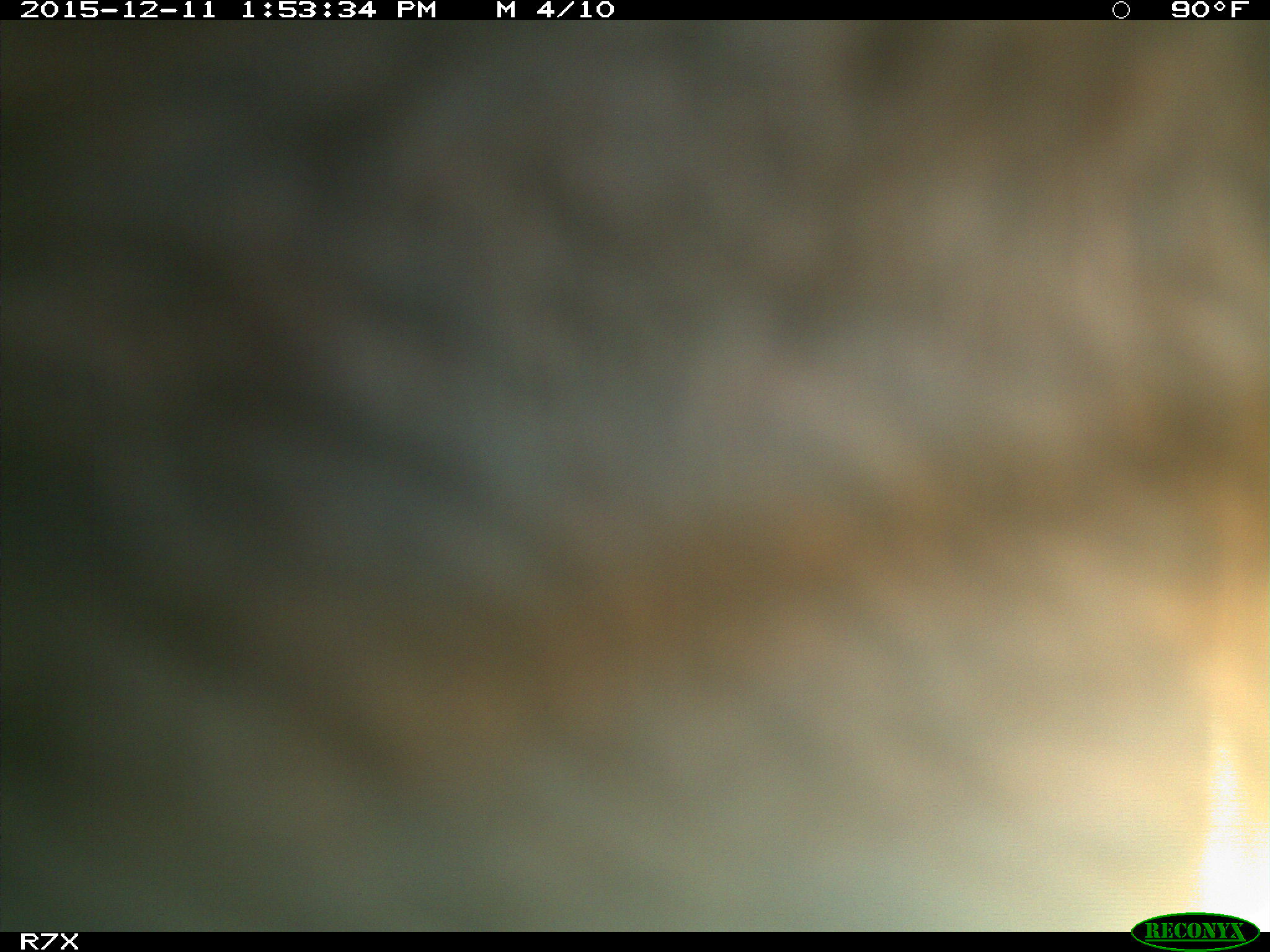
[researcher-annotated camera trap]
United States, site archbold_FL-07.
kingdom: Animalia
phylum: Chordata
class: Mammalia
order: Artiodactyla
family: Bovidae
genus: Bos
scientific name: Bos taurus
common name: domestic cow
Bos taurus (domestic cow).